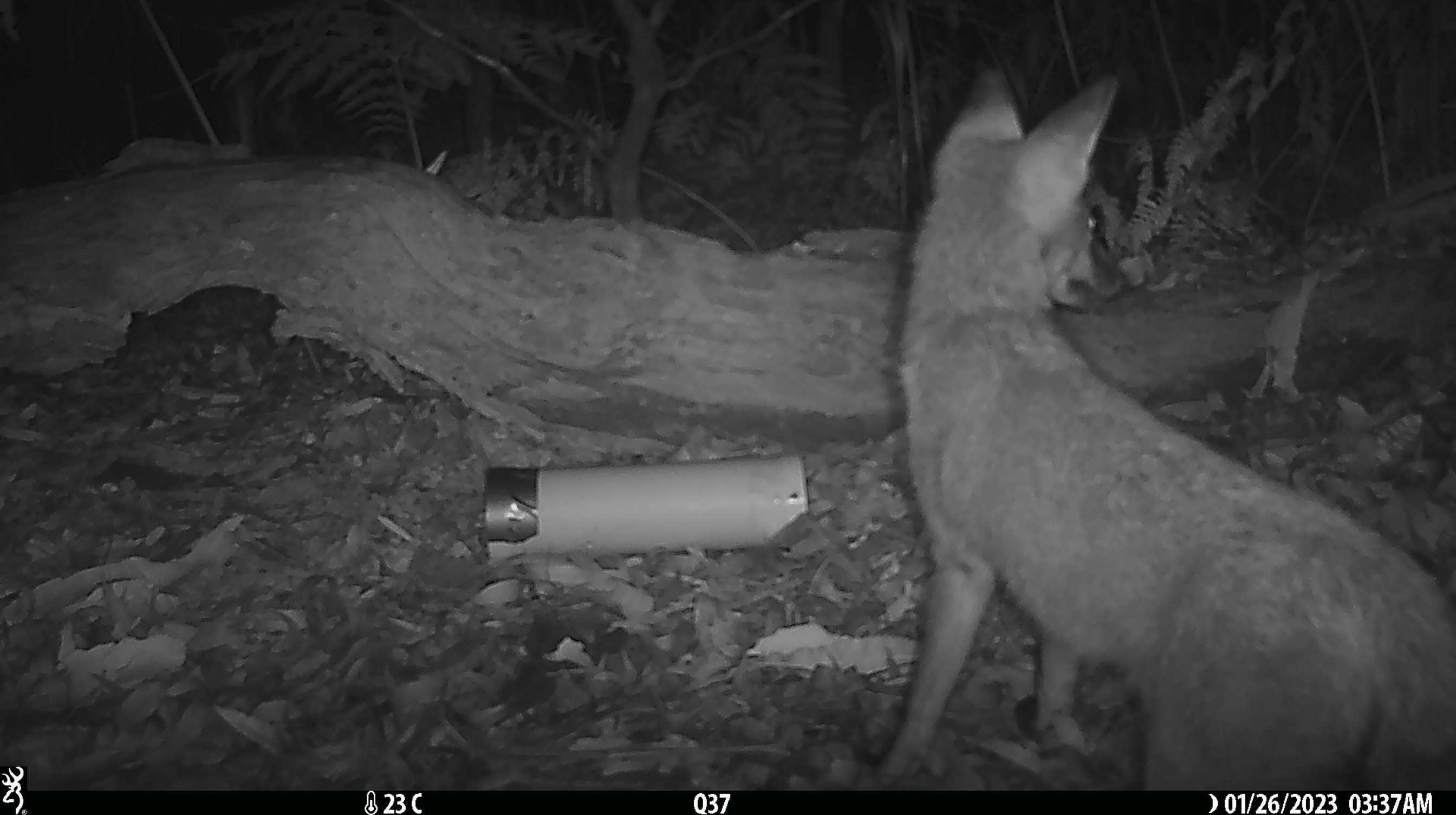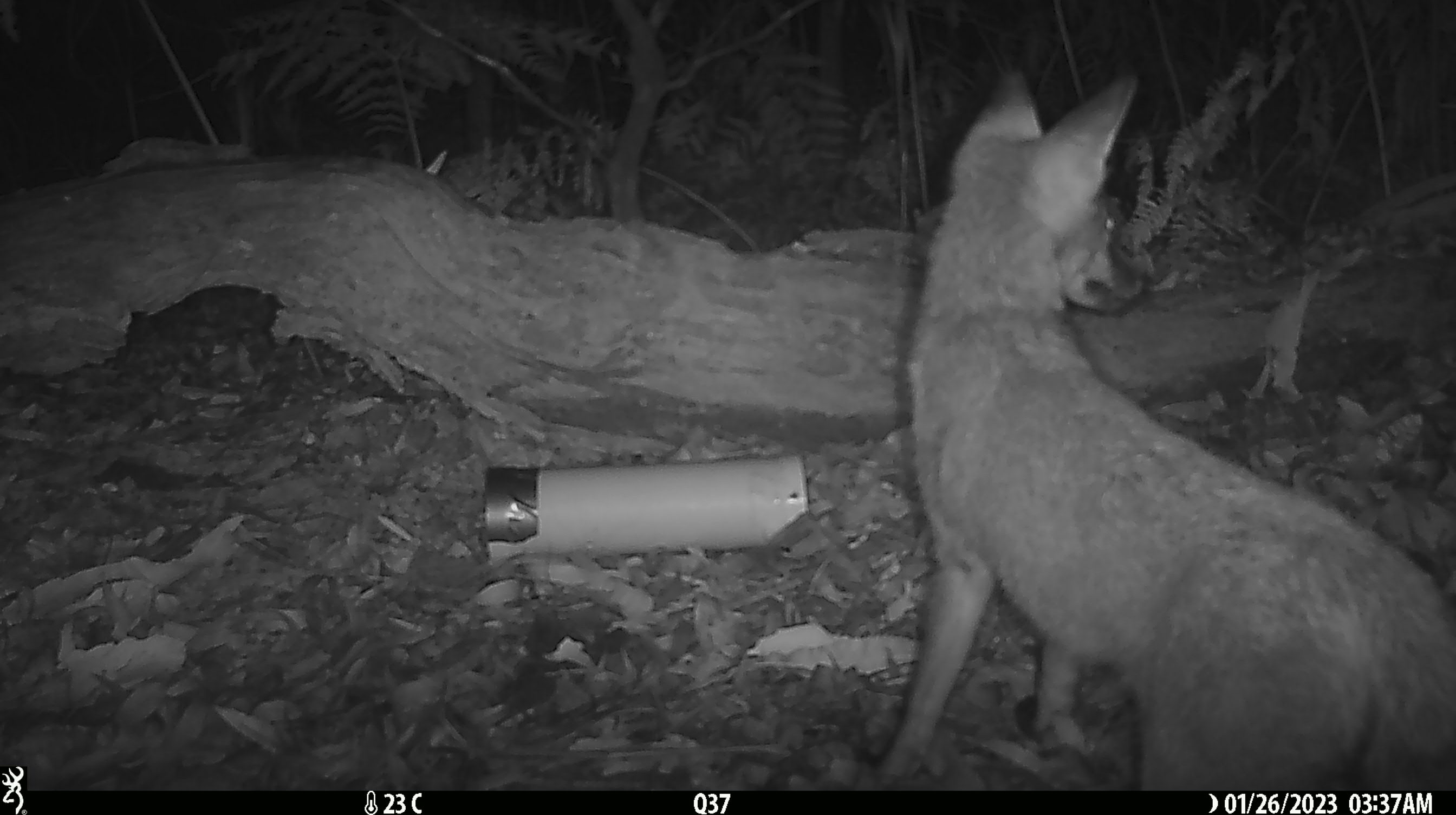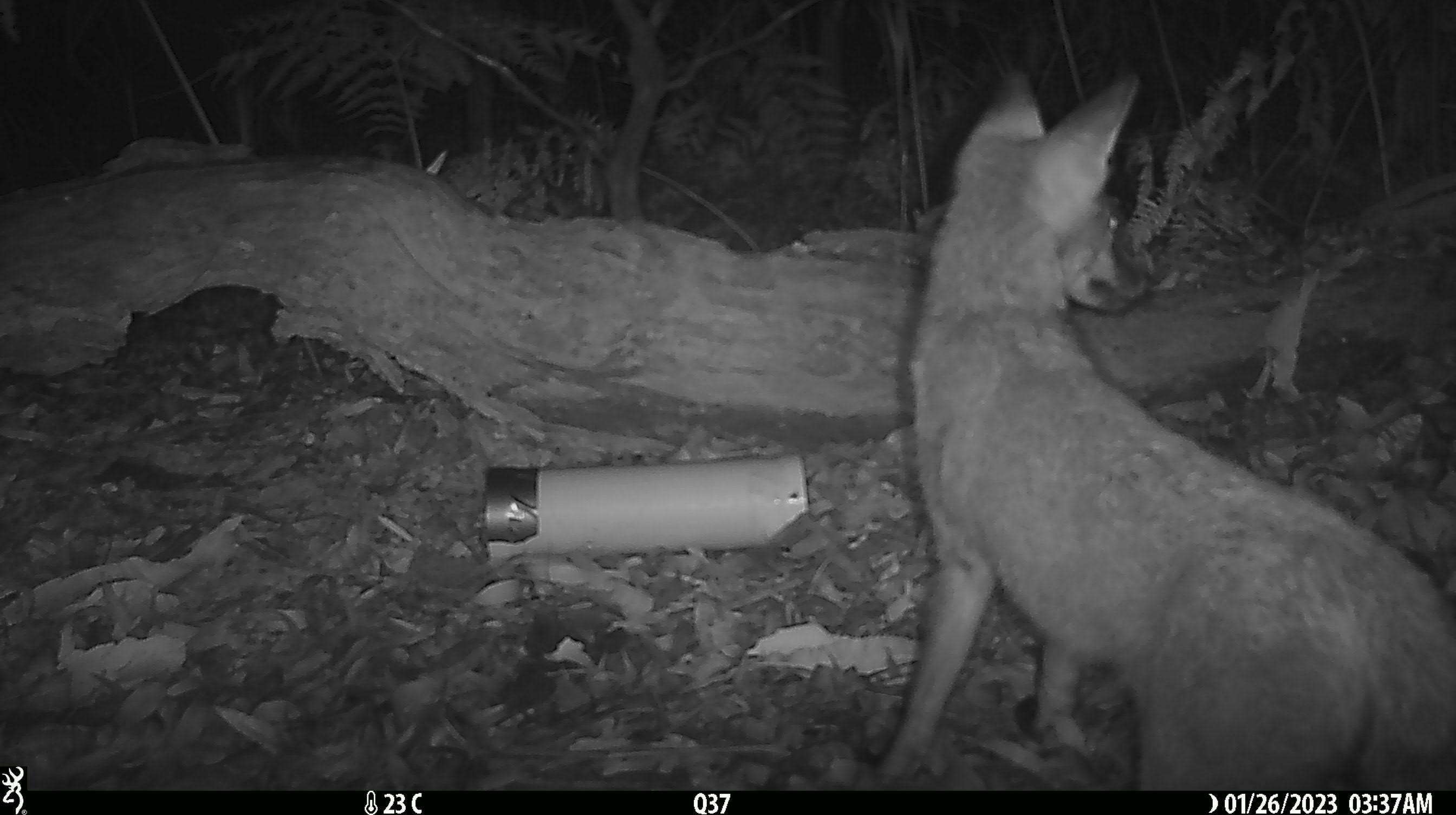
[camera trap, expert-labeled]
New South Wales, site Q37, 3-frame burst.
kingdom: Animalia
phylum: Chordata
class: Mammalia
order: Carnivora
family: Canidae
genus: Vulpes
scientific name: Vulpes vulpes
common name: red fox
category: fox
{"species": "fox (red fox) (Vulpes vulpes)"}